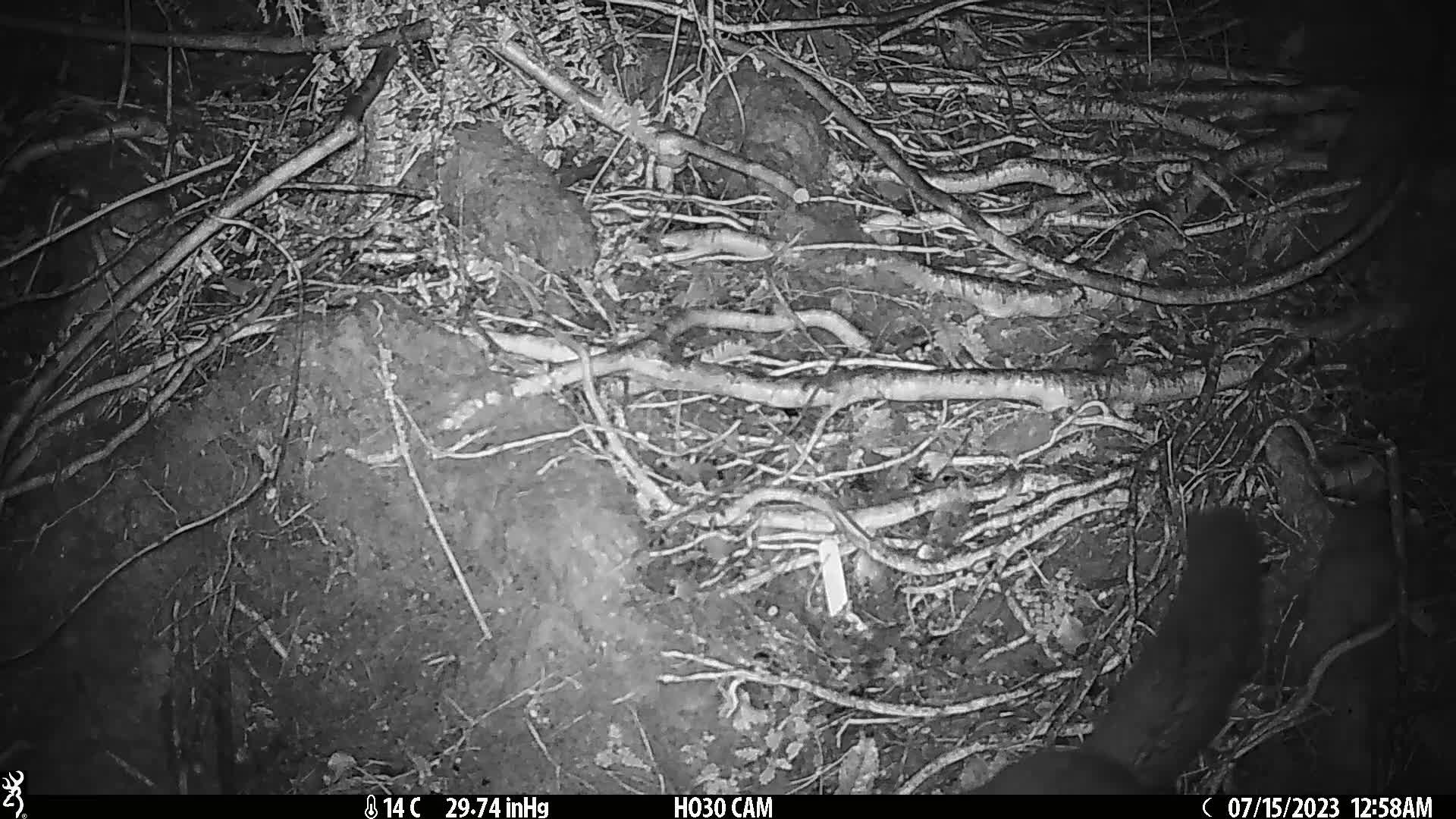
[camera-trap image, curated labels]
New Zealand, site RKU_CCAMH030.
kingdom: Animalia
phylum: Chordata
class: Mammalia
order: Diprotodontia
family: Phalangeridae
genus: Trichosurus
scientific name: Trichosurus vulpecula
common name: common brushtail possum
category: possum